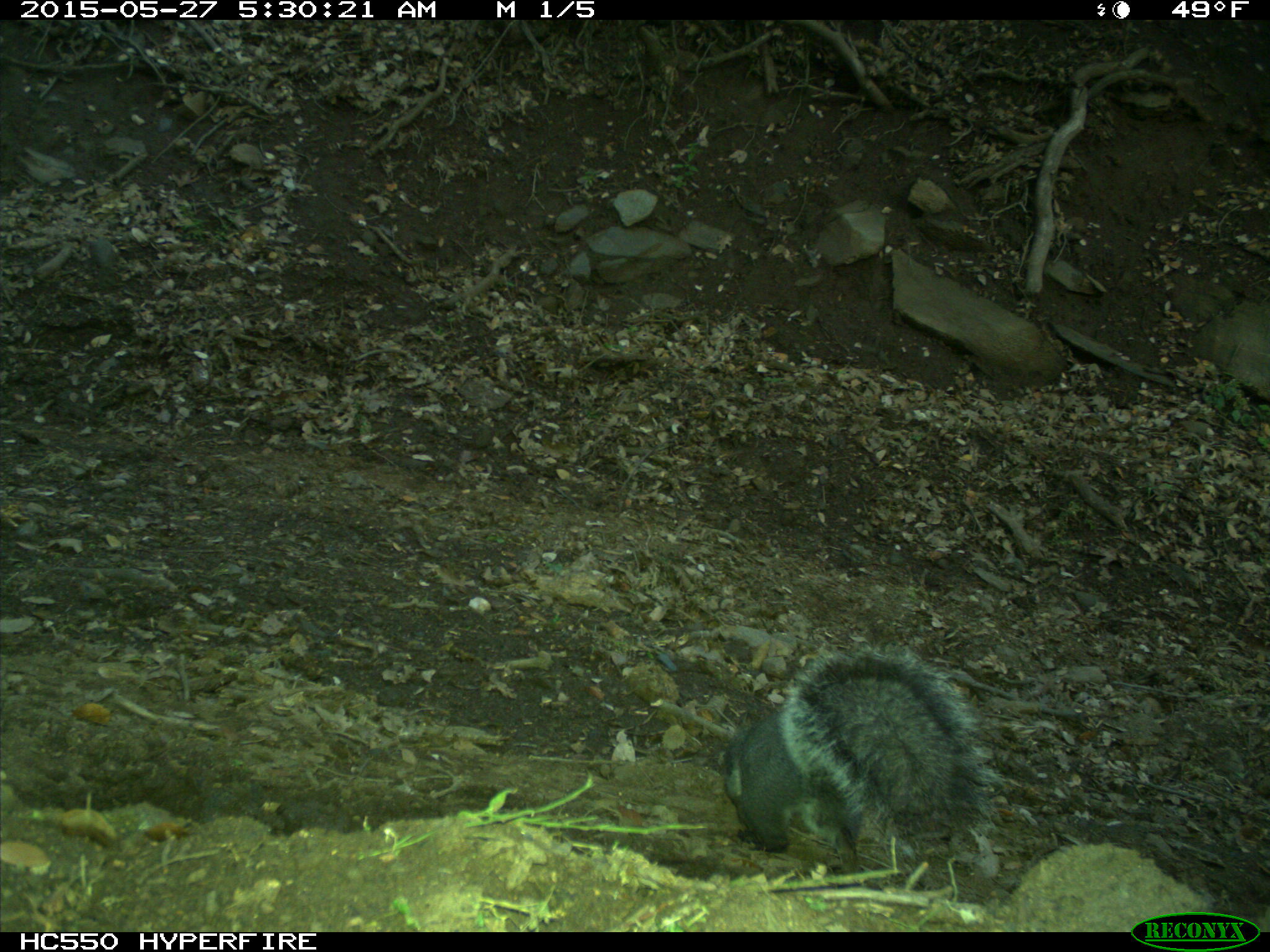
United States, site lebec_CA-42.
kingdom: Animalia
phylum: Chordata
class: Mammalia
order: Rodentia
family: Sciuridae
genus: Sciurus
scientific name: Sciurus carolinensis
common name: eastern gray squirrel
Sciurus carolinensis (eastern gray squirrel).